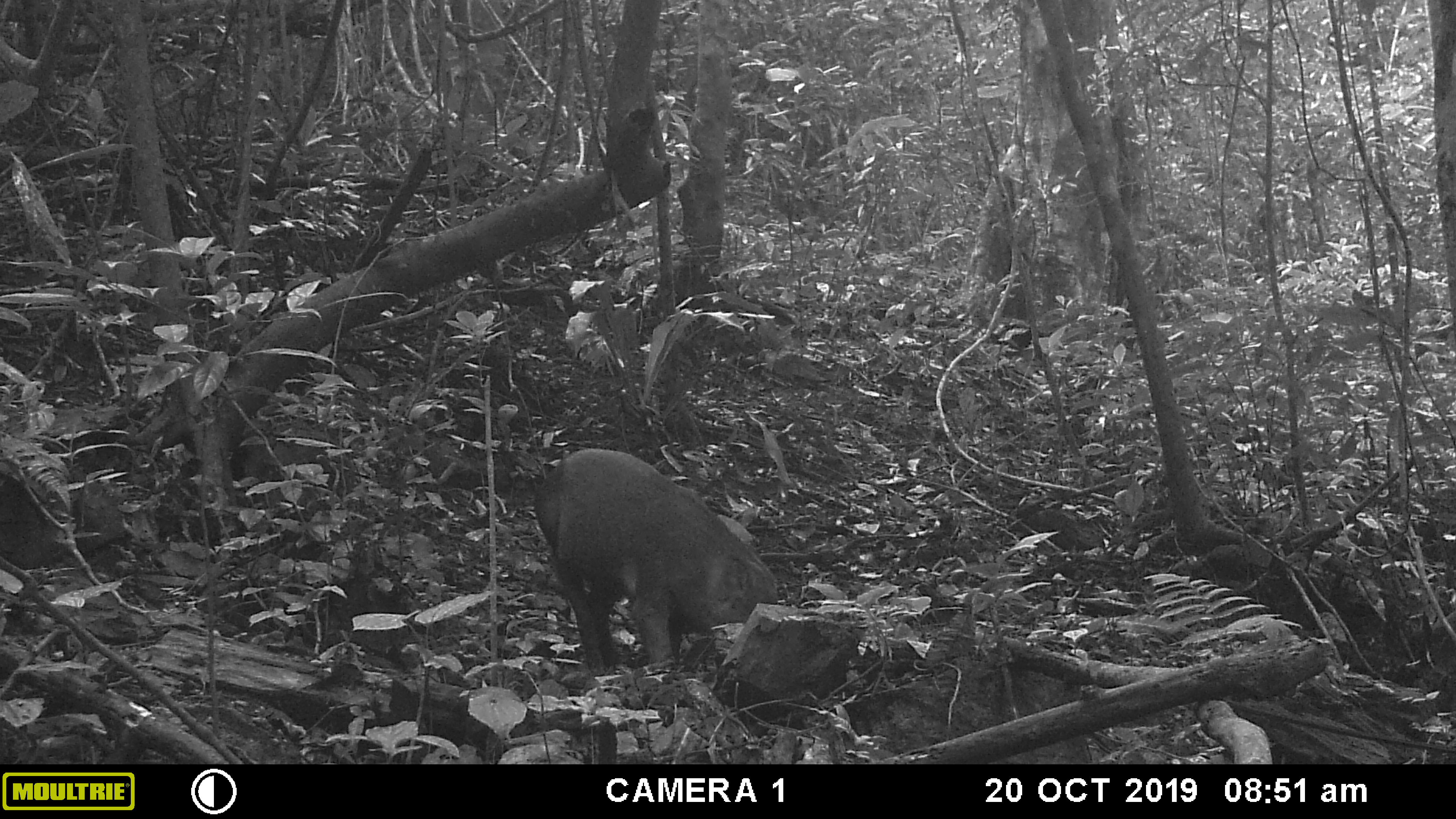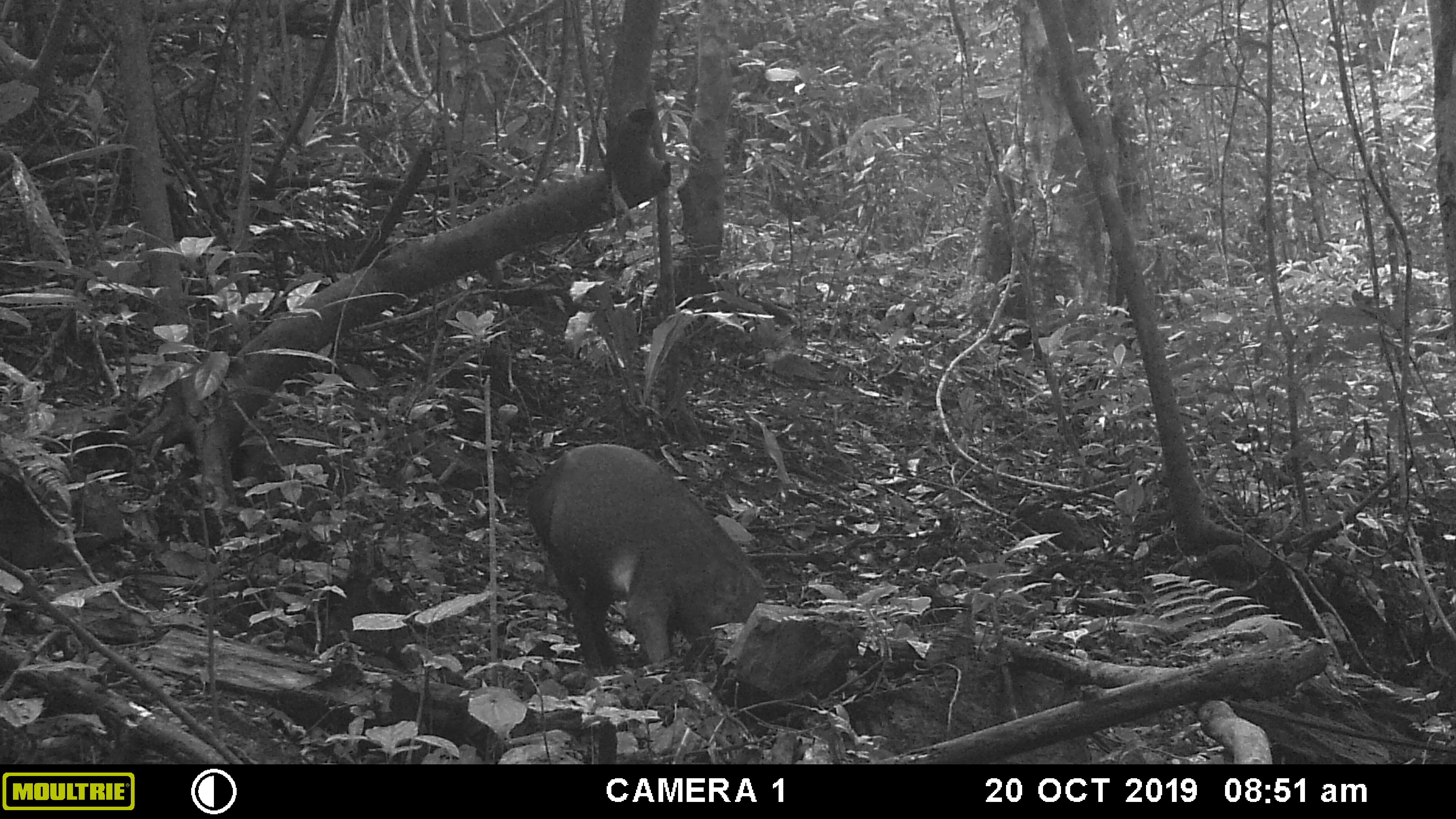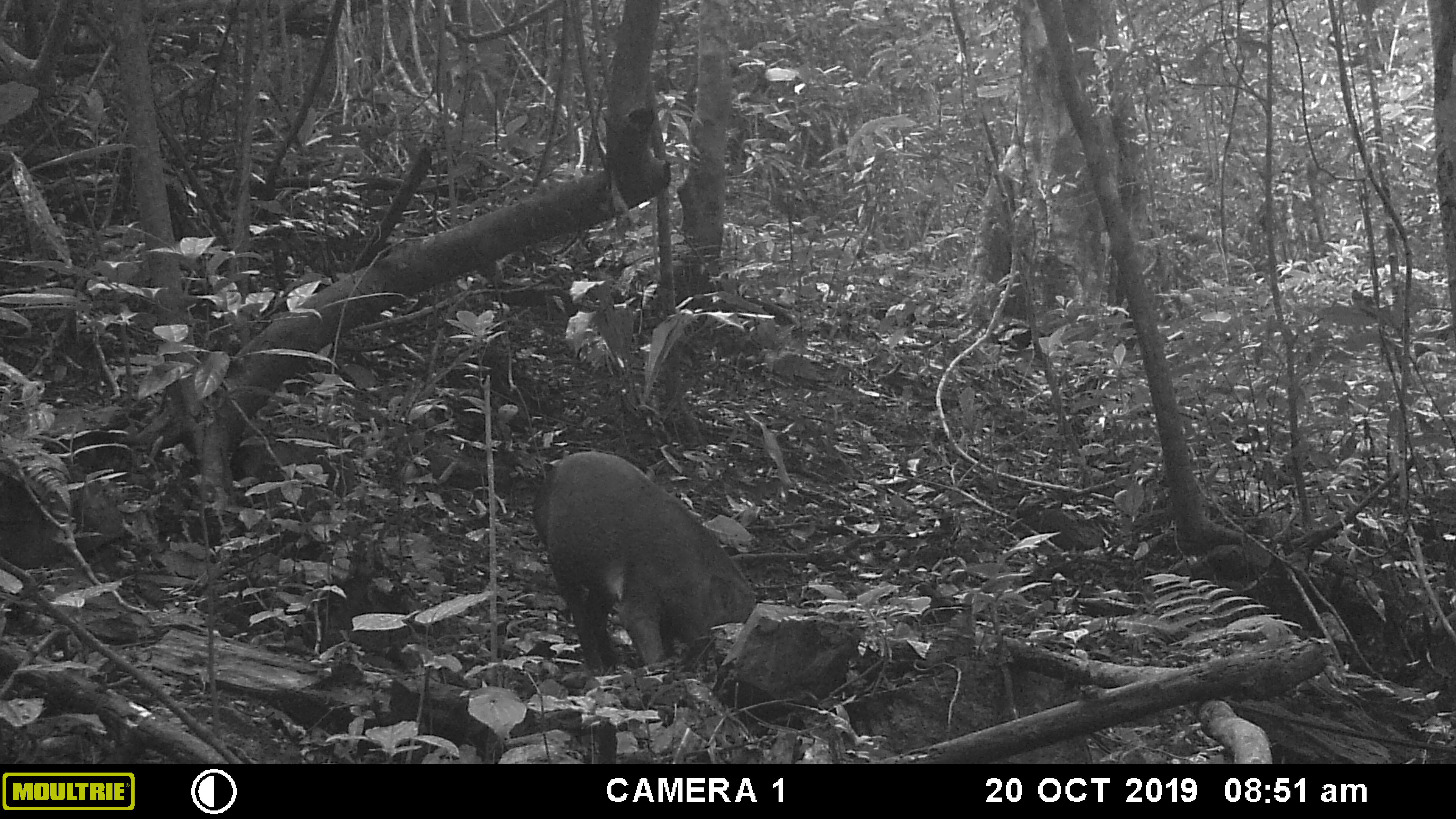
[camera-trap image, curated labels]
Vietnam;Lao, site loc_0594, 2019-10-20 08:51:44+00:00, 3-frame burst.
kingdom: Animalia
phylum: Chordata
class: Mammalia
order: Artiodactyla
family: Suidae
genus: Sus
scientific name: Sus scrofa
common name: eurasian wild pig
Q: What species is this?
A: Eurasian wild pig (Sus scrofa).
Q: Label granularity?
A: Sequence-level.